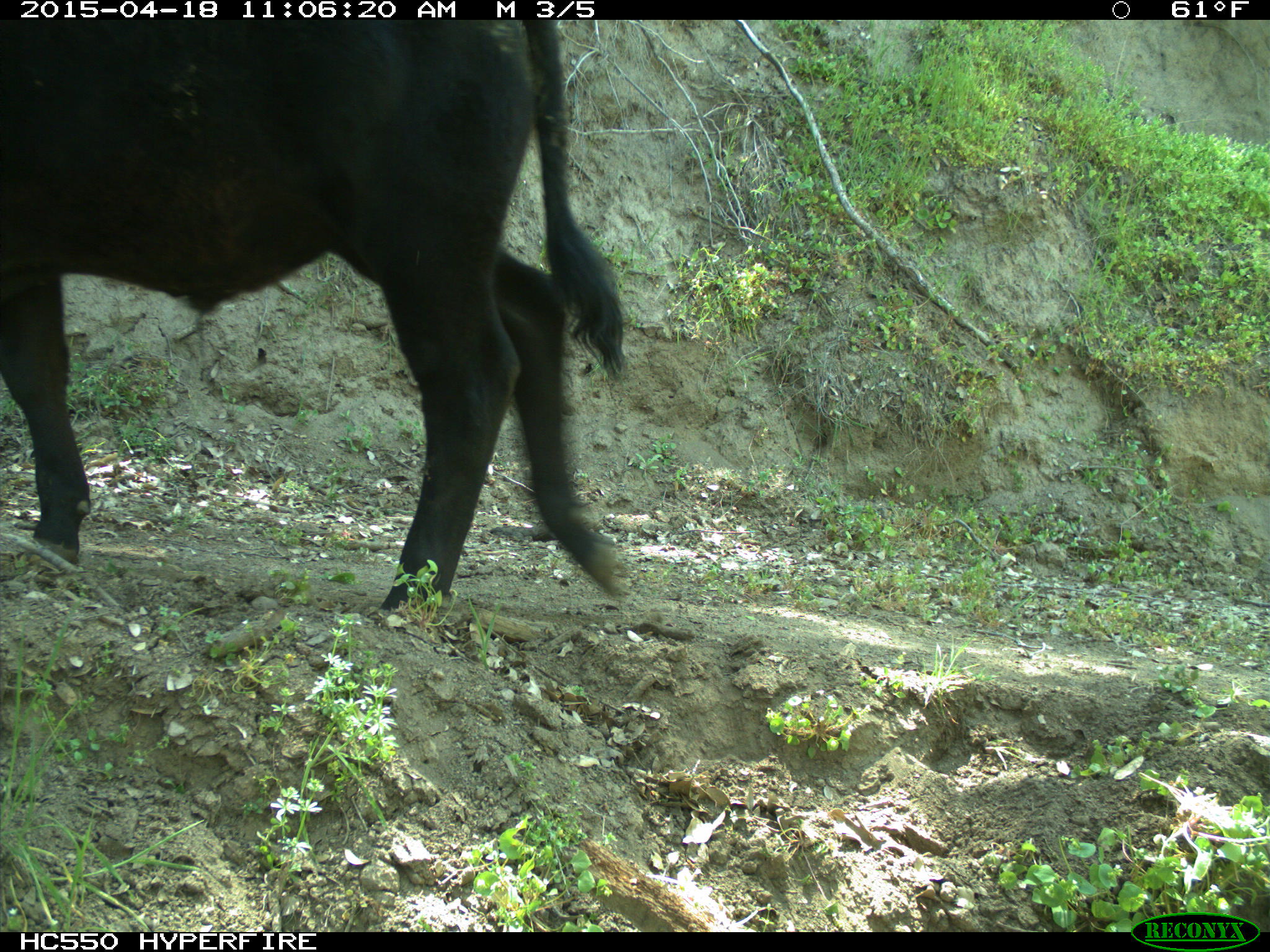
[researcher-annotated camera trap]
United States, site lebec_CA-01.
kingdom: Animalia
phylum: Chordata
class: Mammalia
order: Artiodactyla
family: Bovidae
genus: Bos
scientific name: Bos taurus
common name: domestic cow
Bos taurus (domestic cow).